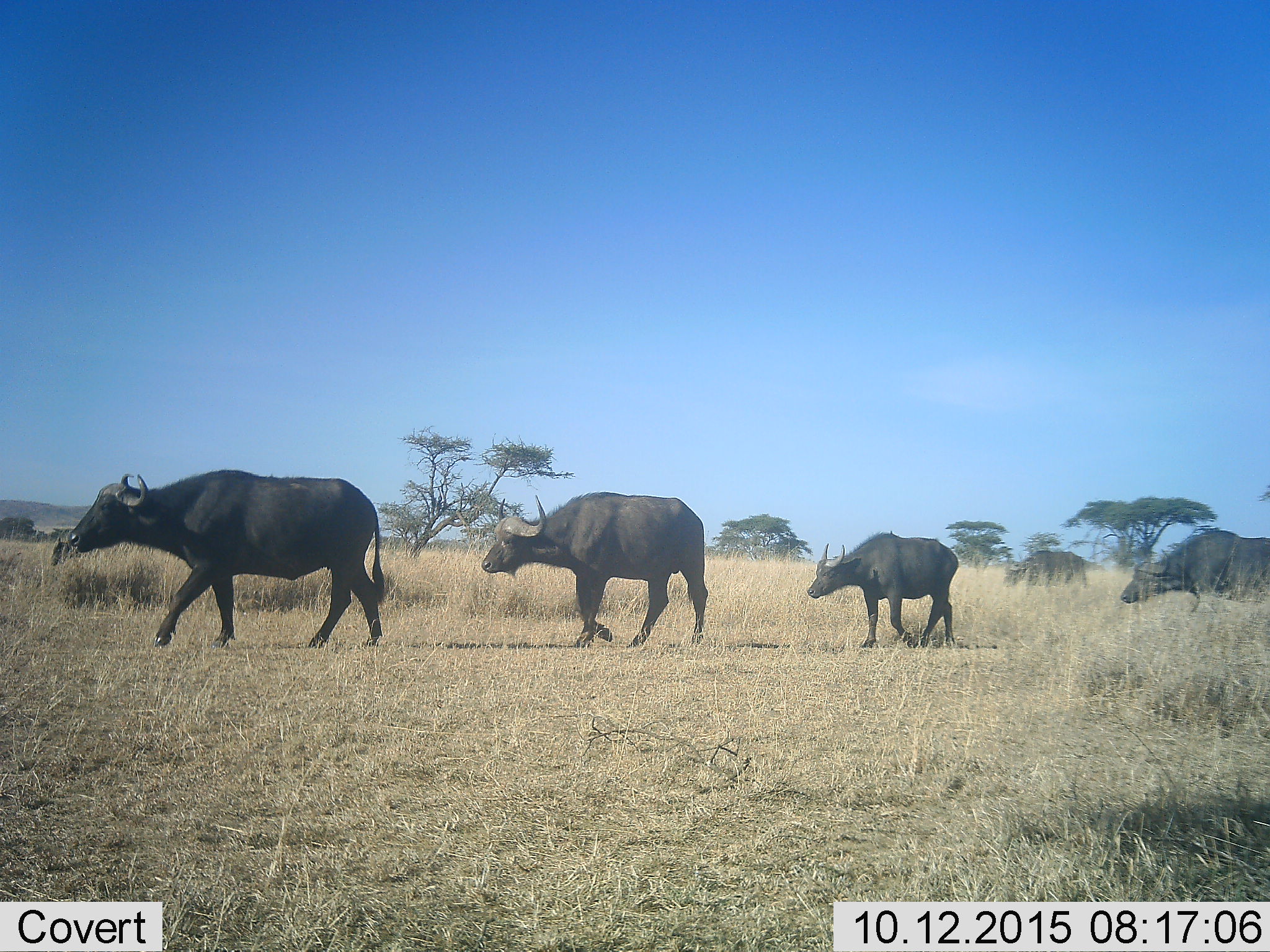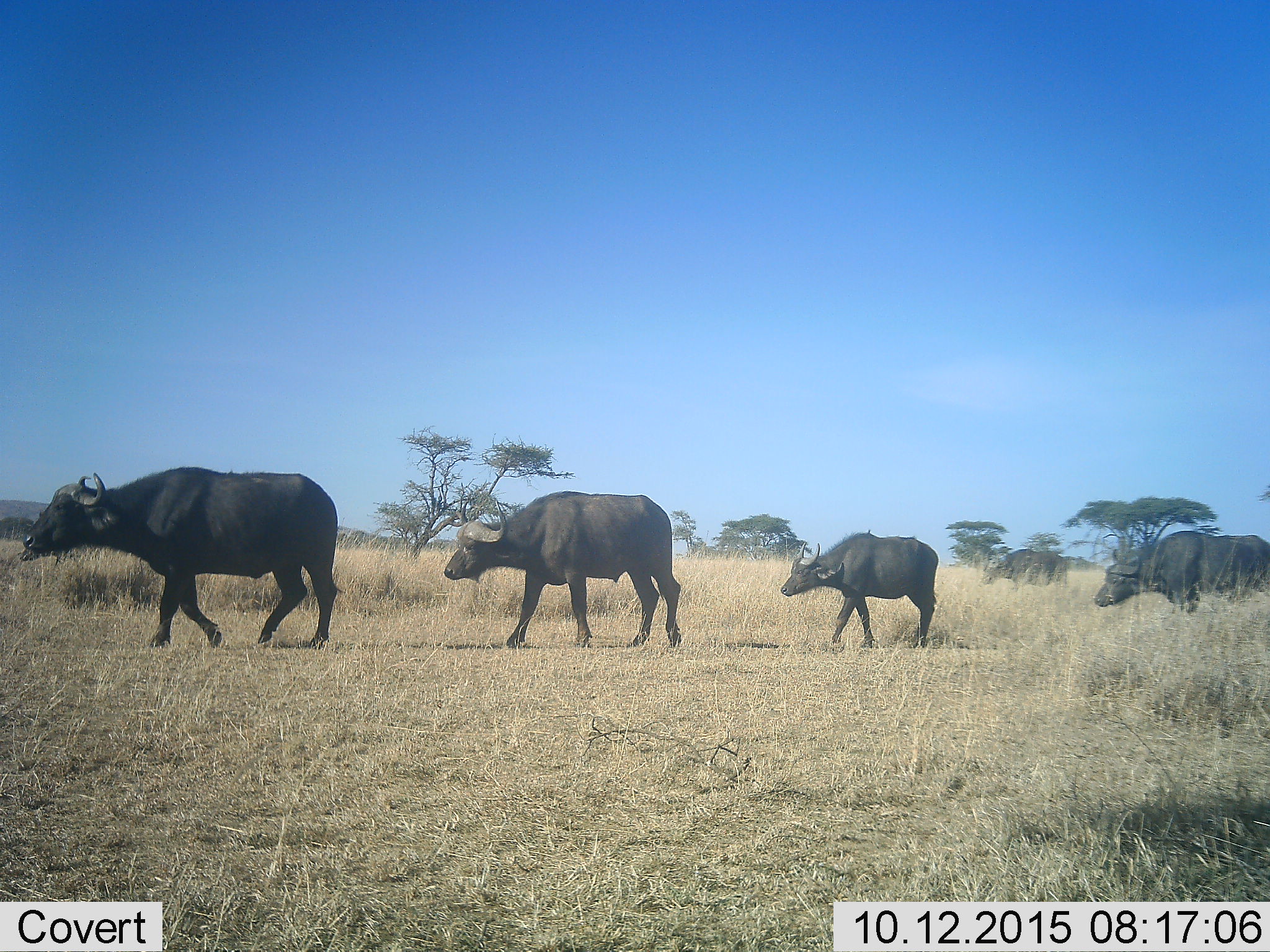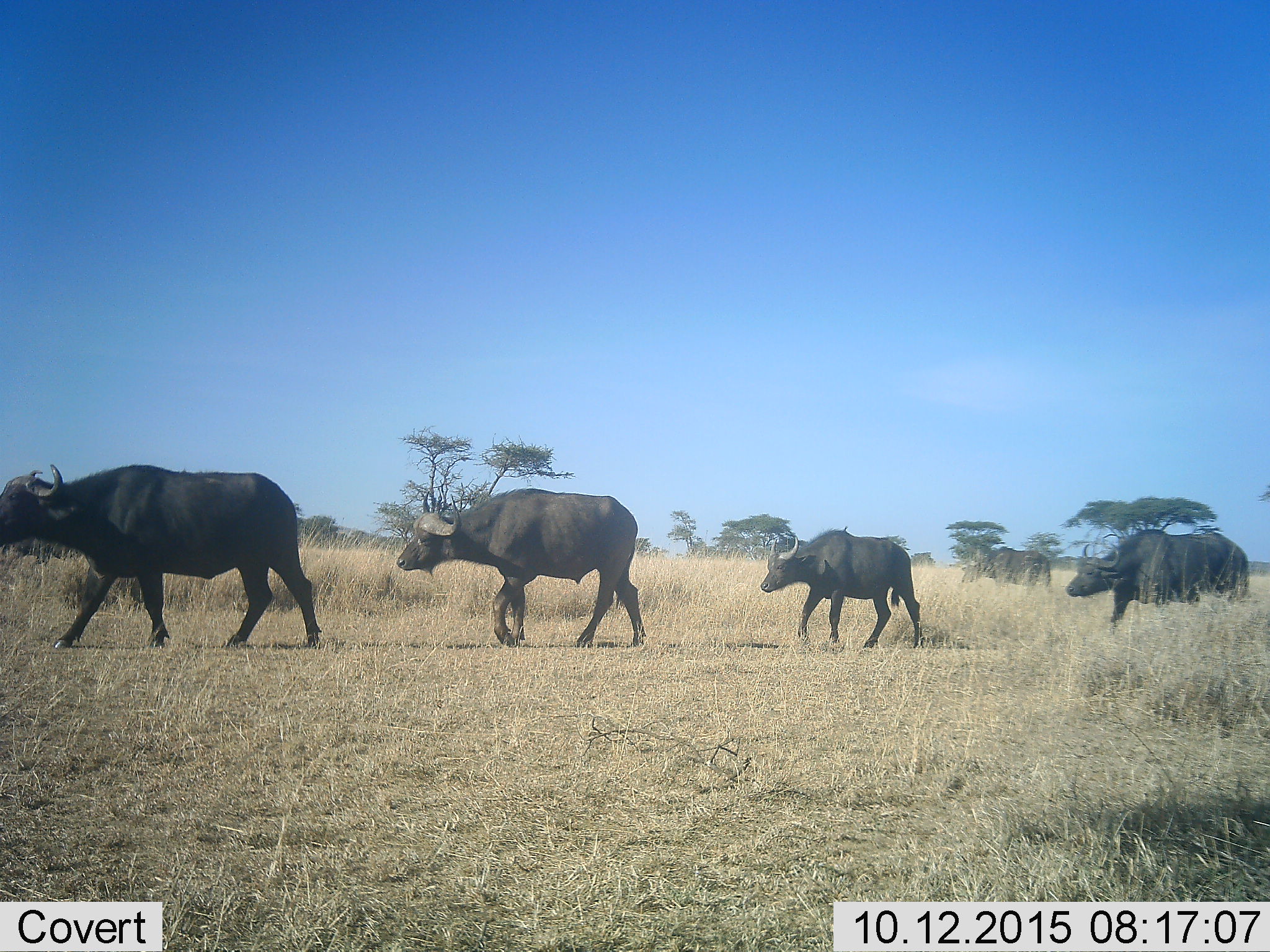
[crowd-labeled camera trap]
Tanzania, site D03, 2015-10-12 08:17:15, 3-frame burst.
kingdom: Animalia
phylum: Chordata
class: Mammalia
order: Artiodactyla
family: Bovidae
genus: Syncerus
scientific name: Syncerus caffer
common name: cape buffalo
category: buffalo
Buffalo (cape buffalo) (Syncerus caffer), count 5. Behavior (volunteer vote fractions): standing 0%, resting 0%, moving 100%, interacting 0%. Young present (vote fraction): 47%. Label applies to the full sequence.